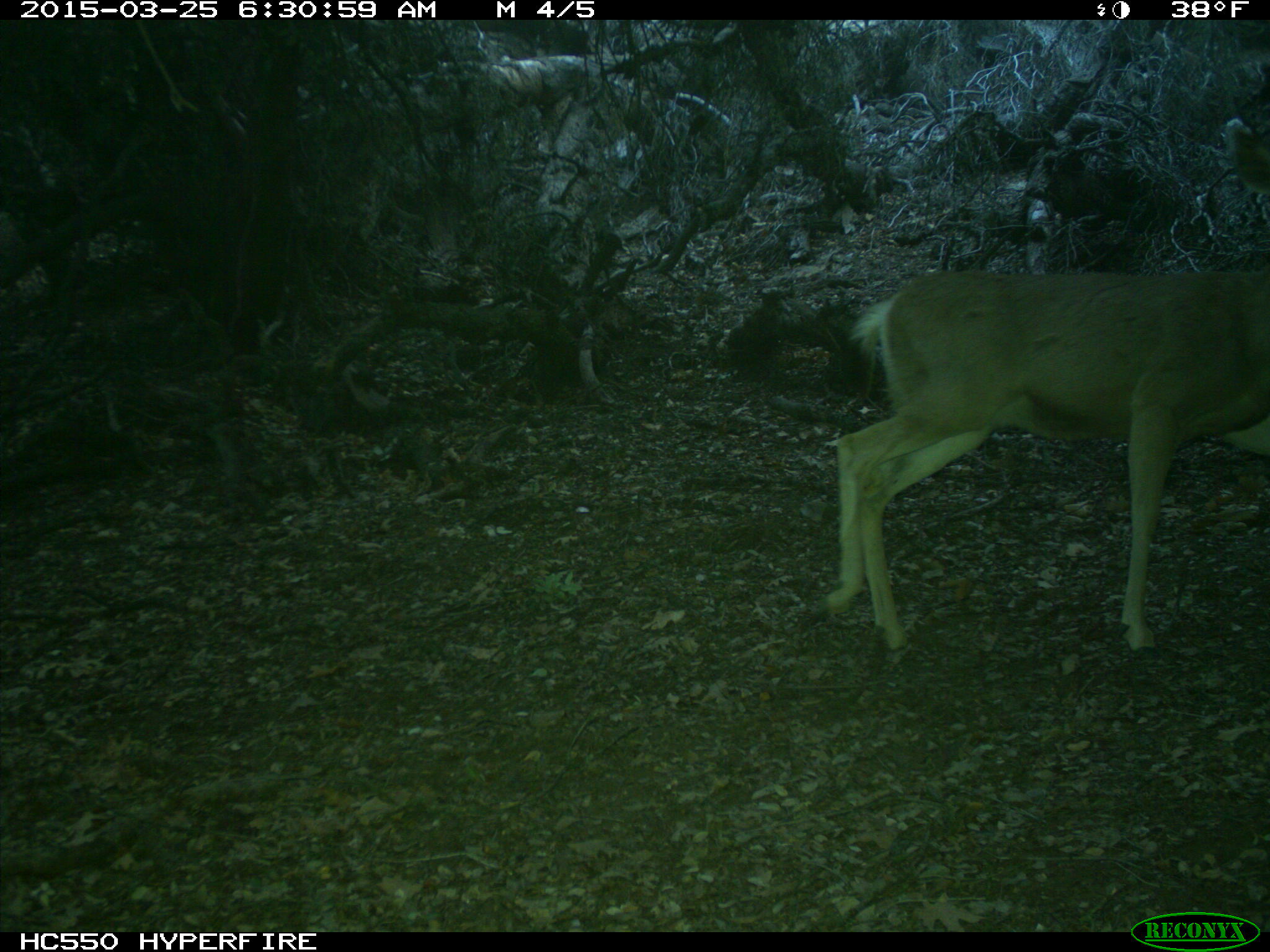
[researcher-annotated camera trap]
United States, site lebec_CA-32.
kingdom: Animalia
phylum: Chordata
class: Mammalia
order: Artiodactyla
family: Cervidae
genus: Odocoileus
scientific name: Odocoileus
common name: deer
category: unidentified deer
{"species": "unidentified deer (deer) (Odocoileus)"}